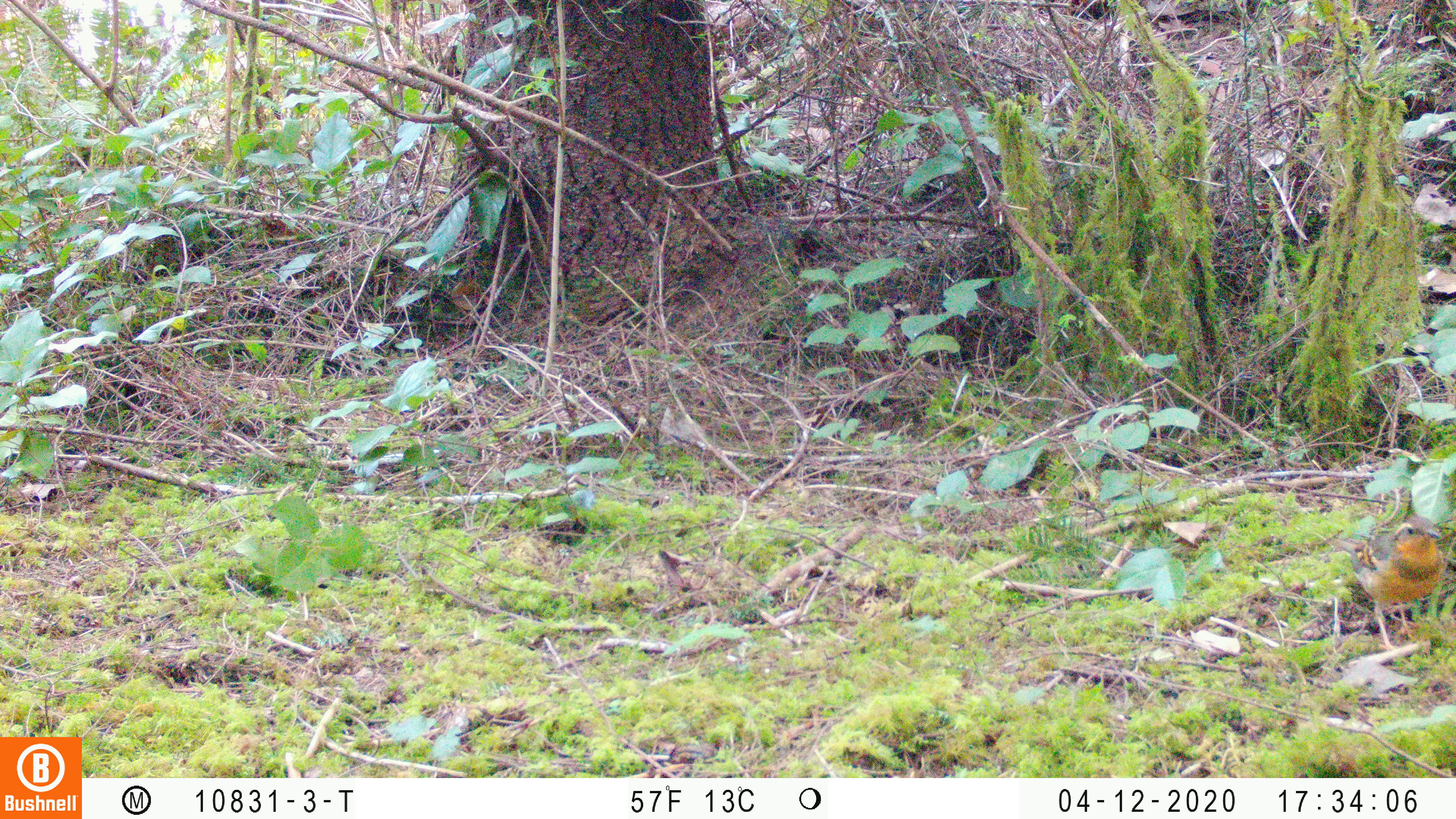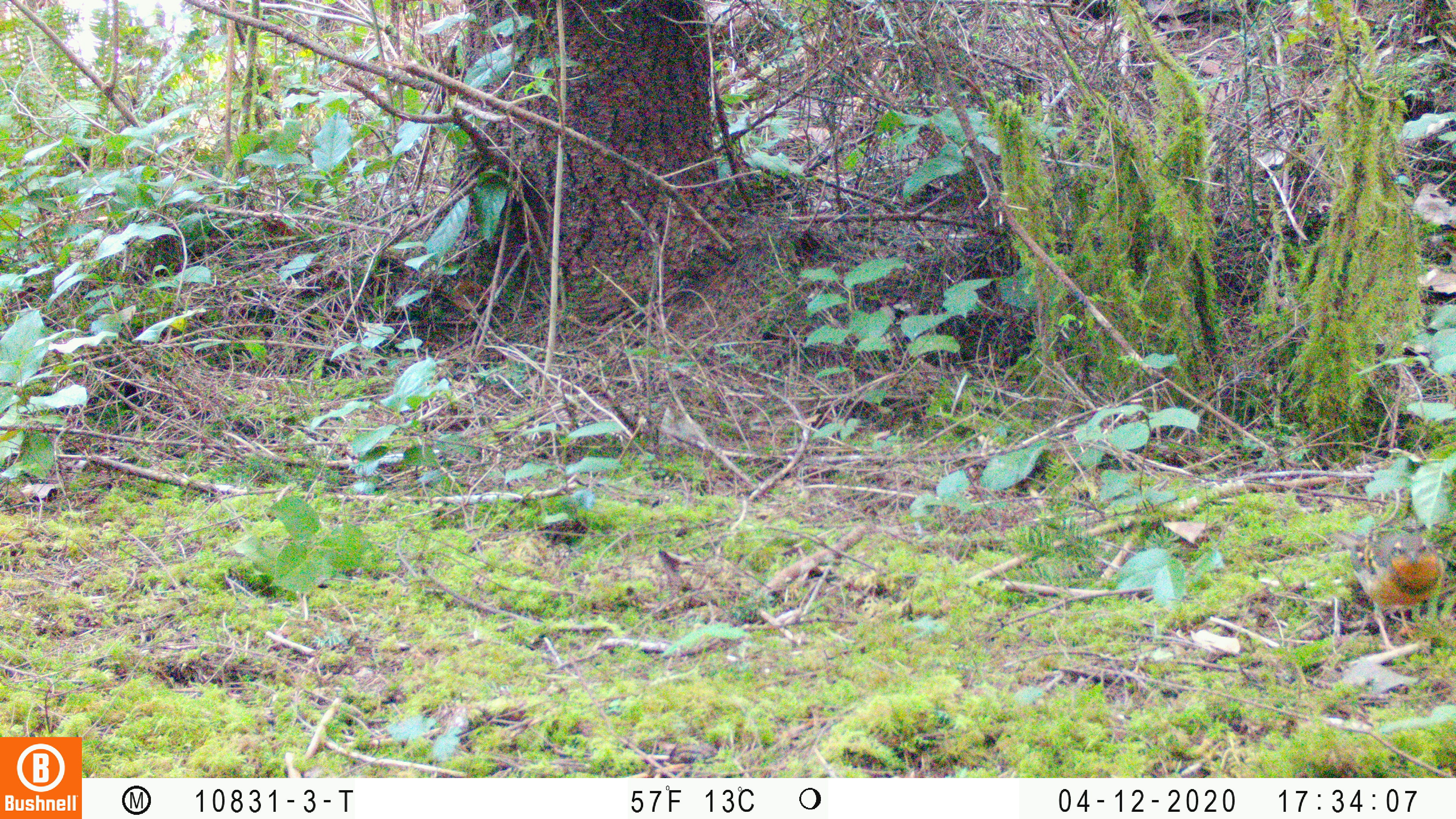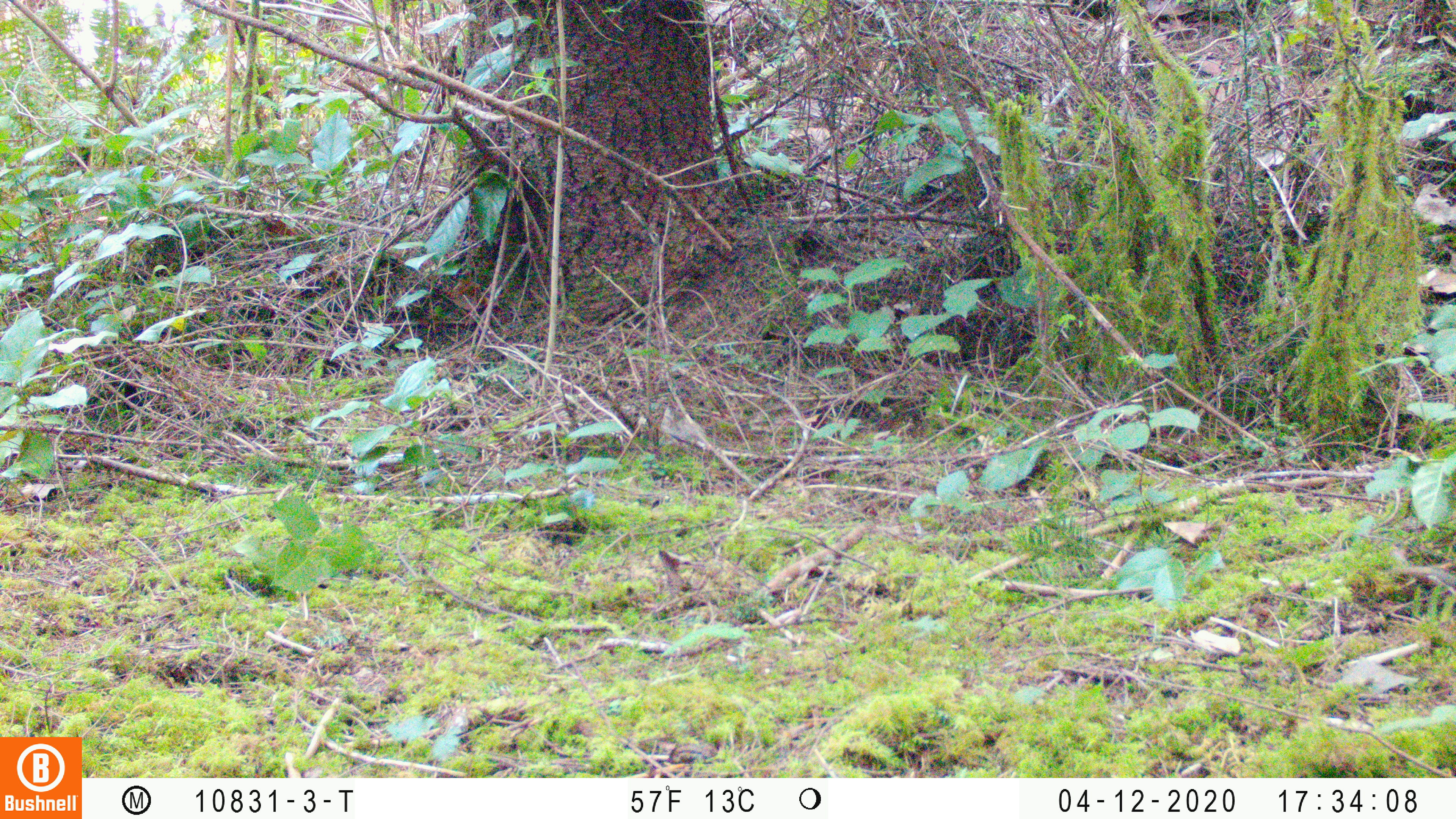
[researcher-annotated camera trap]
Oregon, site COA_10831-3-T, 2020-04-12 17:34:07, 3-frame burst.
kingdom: Animalia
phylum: Chordata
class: Aves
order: Passeriformes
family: Turdidae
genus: Ixoreus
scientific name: Ixoreus naevius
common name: varied thrush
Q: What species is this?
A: Varied thrush (Ixoreus naevius).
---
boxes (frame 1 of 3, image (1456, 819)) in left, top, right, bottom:
varied thrush: 1326, 516, 1444, 655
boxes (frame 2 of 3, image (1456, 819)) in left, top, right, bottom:
varied thrush: 1337, 526, 1443, 648